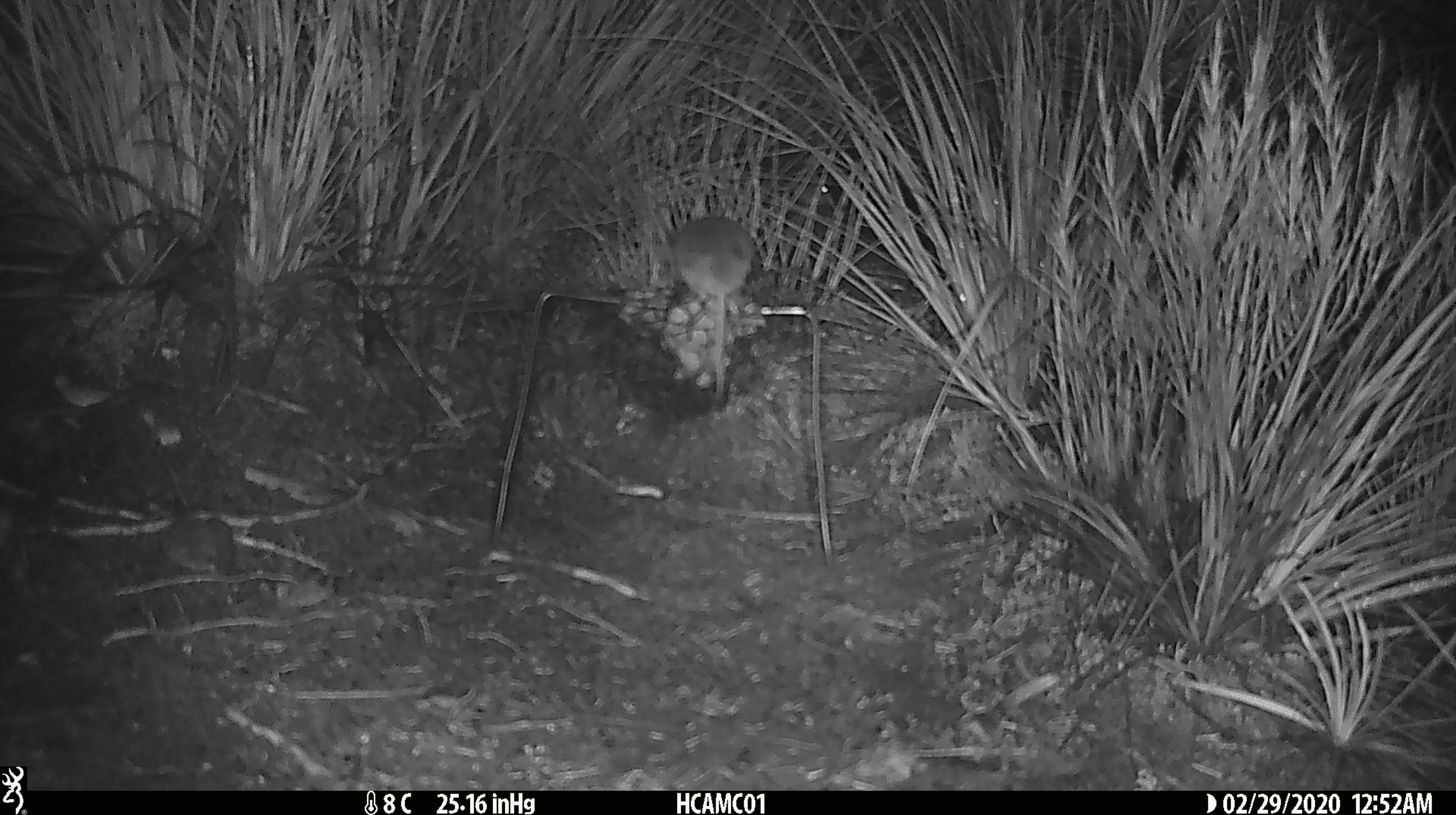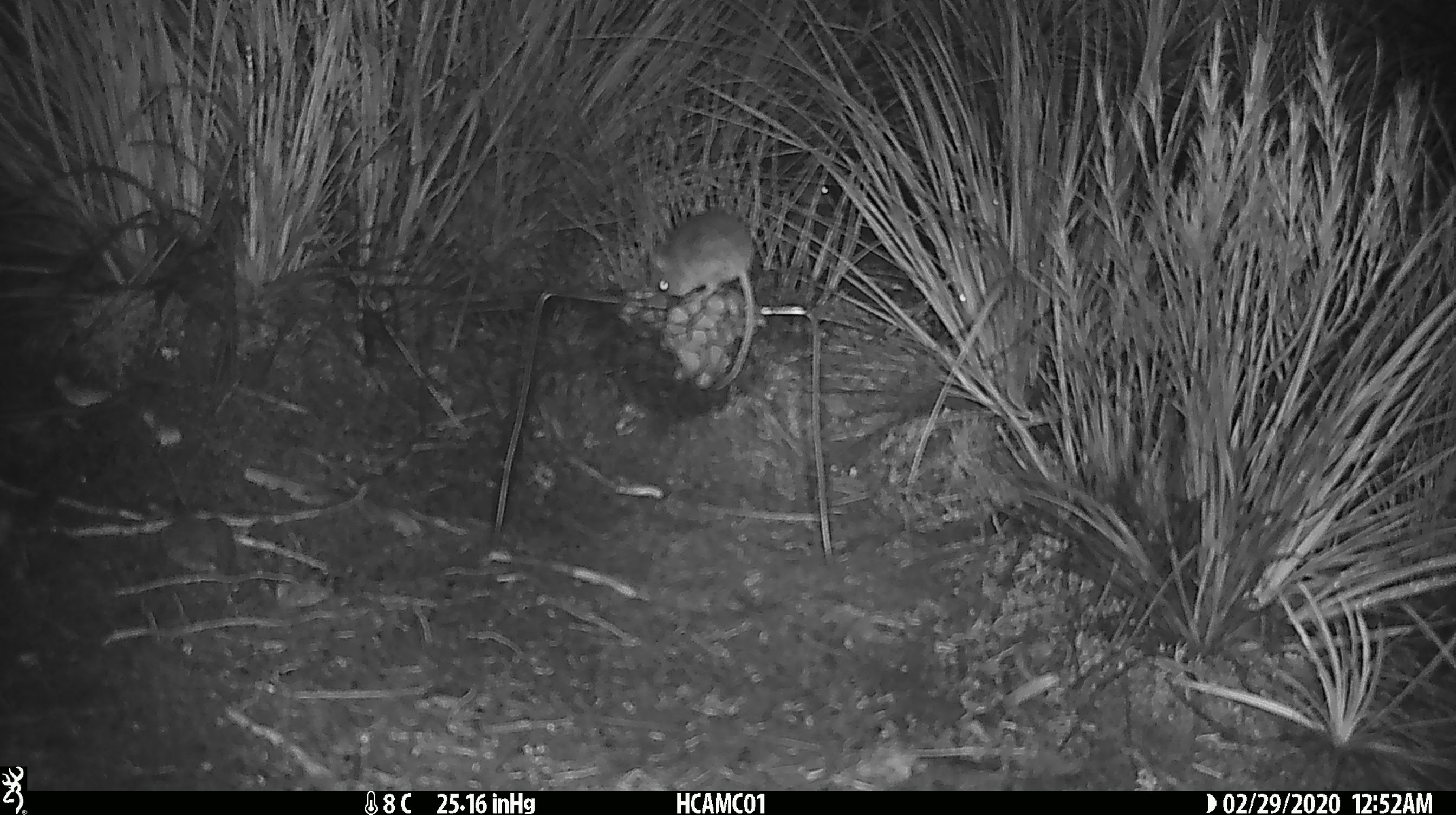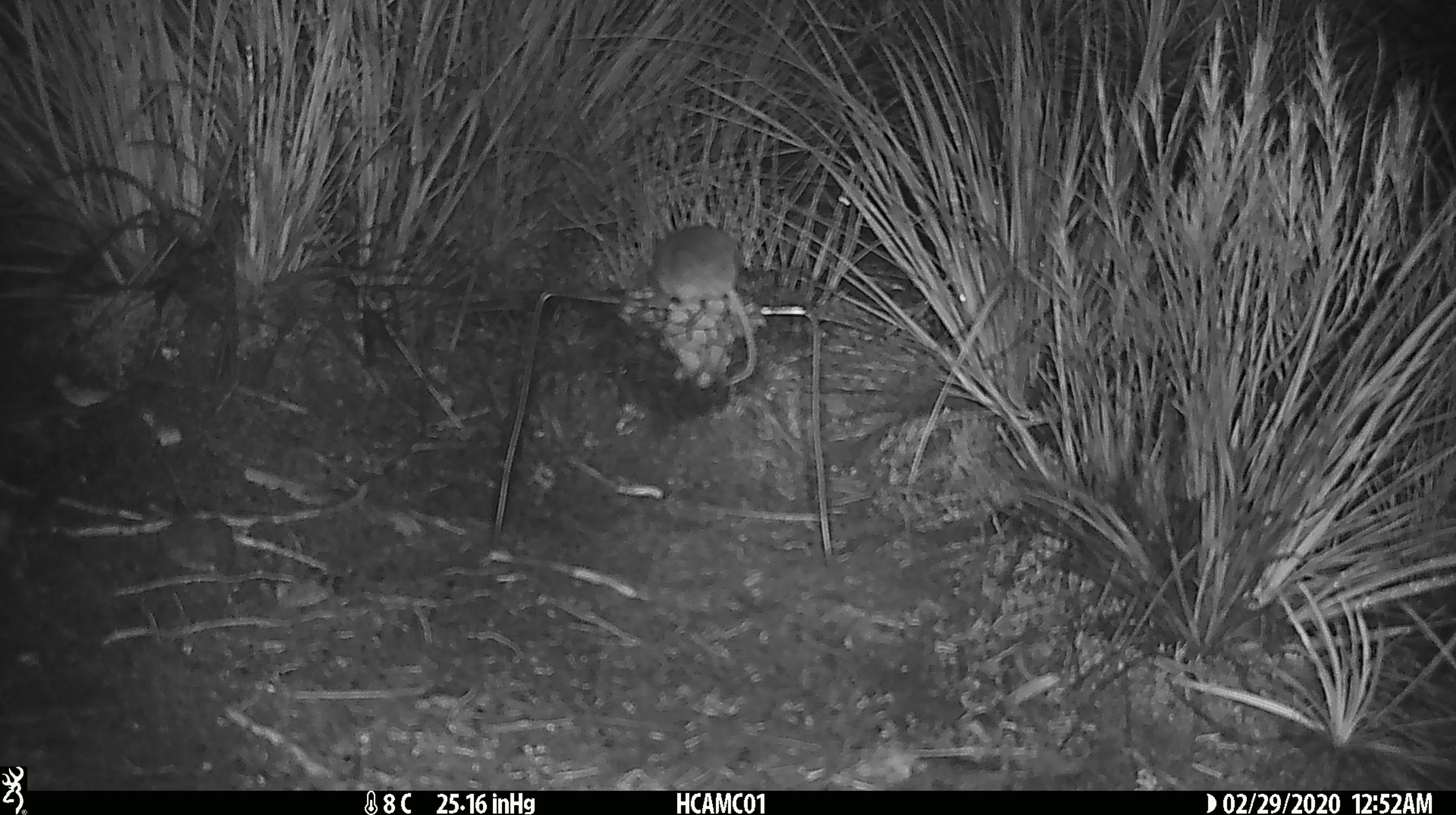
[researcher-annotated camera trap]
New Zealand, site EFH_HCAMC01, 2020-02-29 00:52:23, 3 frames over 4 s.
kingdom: Animalia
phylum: Chordata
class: Mammalia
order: Rodentia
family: Muridae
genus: Mus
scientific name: Mus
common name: mouse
Mouse (Mus).